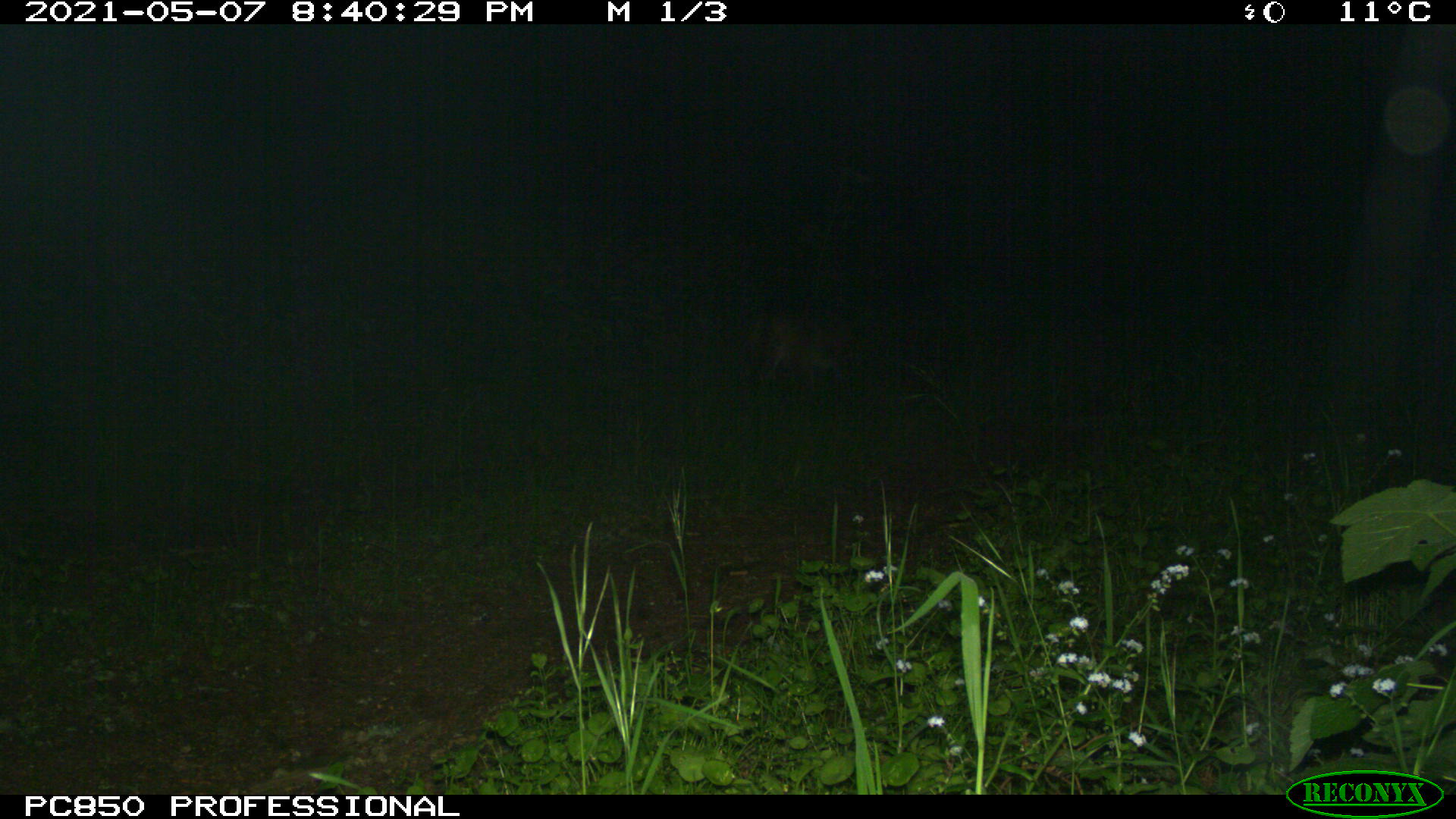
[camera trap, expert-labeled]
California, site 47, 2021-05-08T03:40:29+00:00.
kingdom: Animalia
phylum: Chordata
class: Mammalia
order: Carnivora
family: Felidae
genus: Puma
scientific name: Puma concolor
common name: puma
Puma (Puma concolor).